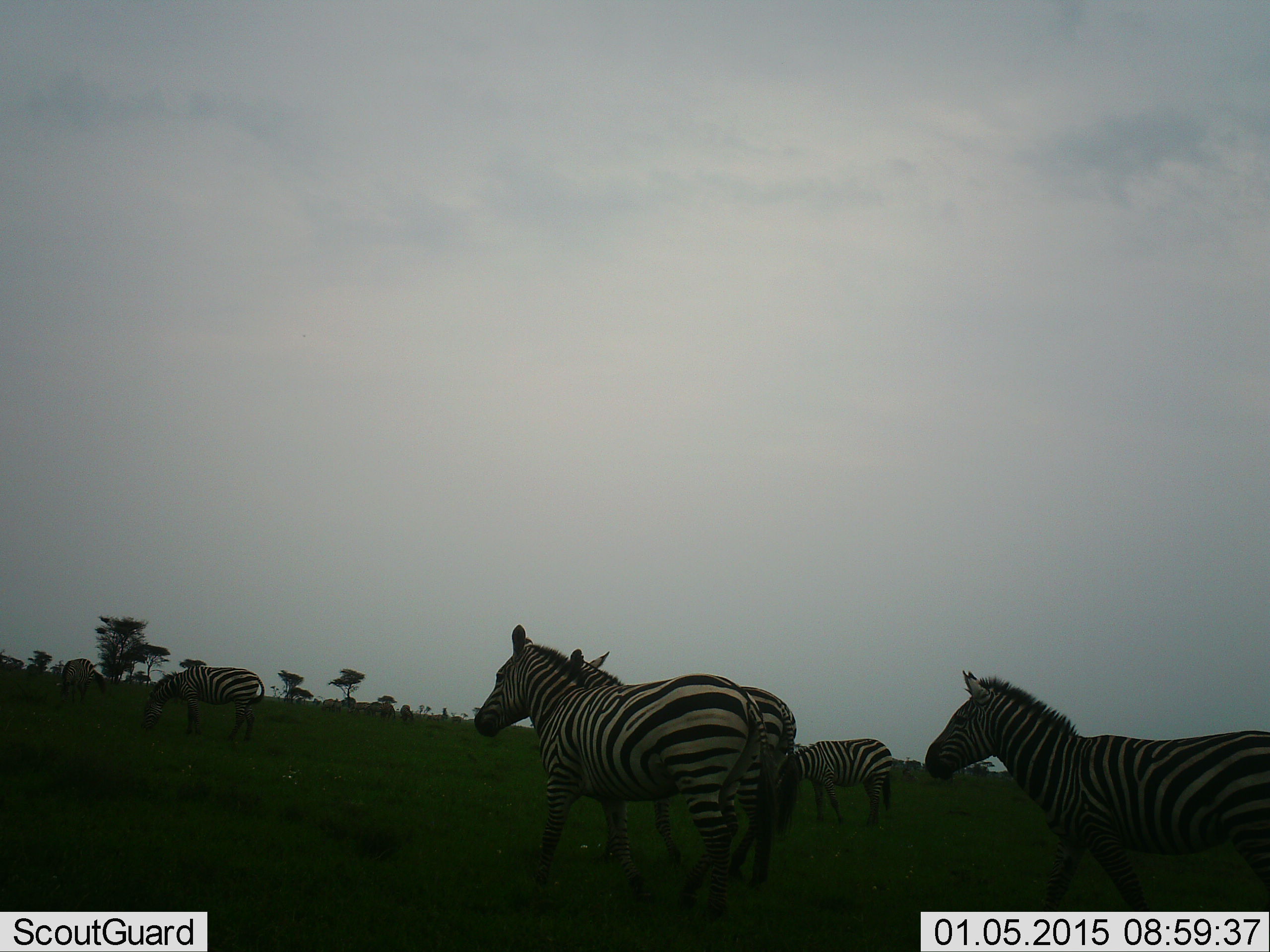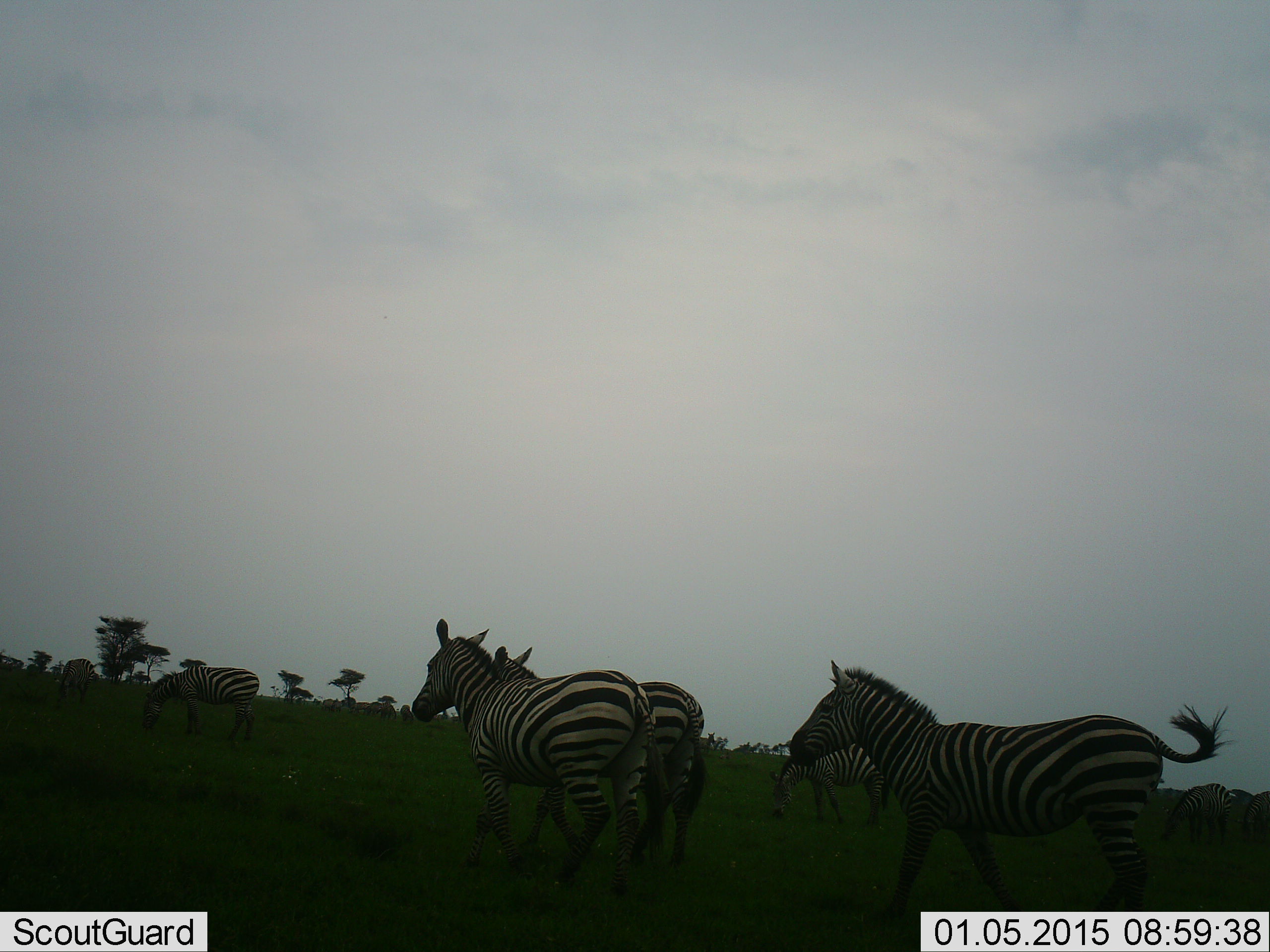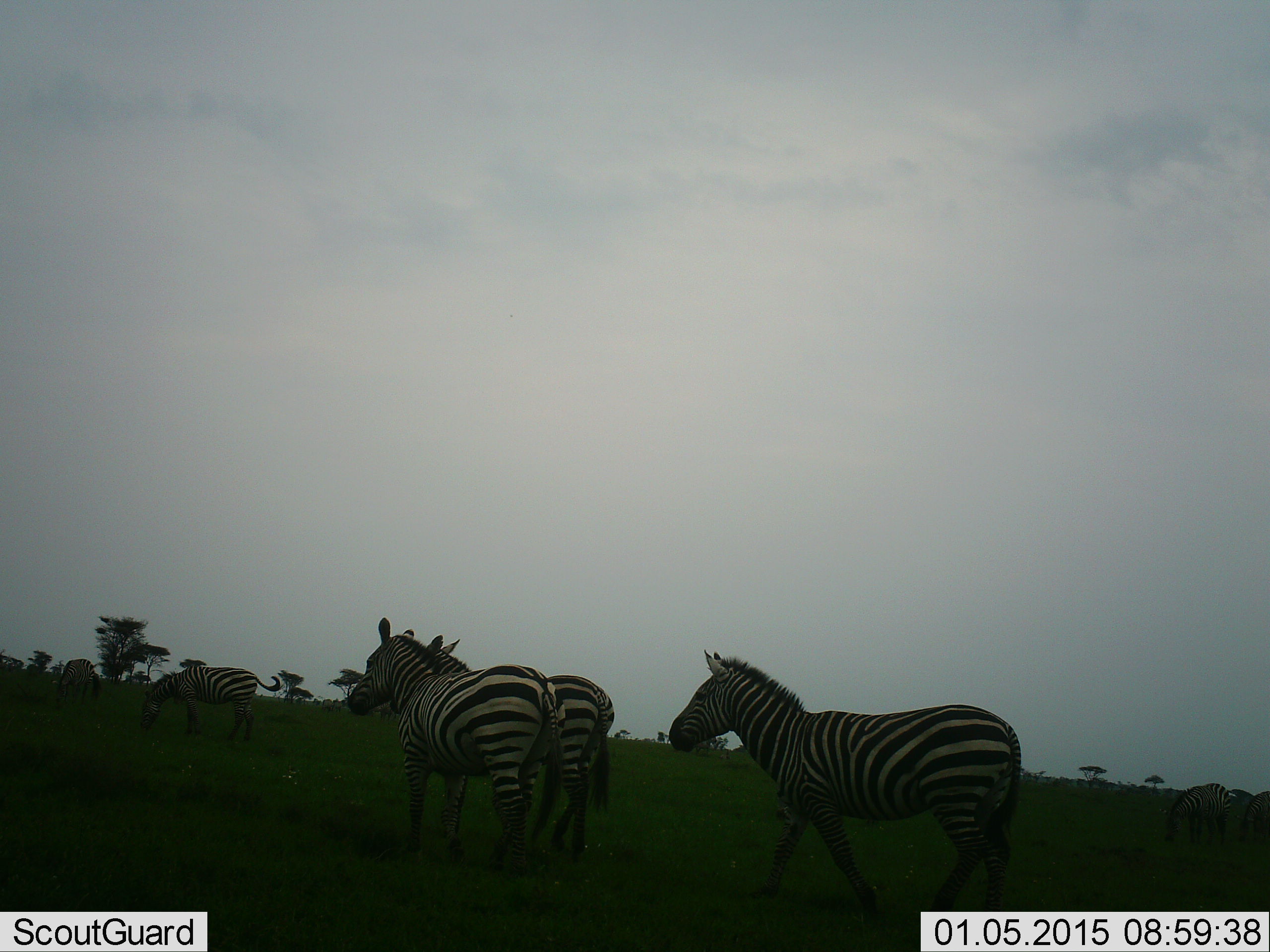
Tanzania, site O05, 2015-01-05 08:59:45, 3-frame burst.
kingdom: Animalia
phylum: Chordata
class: Mammalia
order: Perissodactyla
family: Equidae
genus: Equus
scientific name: Equus quagga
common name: plains zebra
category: zebra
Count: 8.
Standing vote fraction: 30%.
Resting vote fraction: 0%.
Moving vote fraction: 90%.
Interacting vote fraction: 10%.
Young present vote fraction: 0%.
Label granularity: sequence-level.